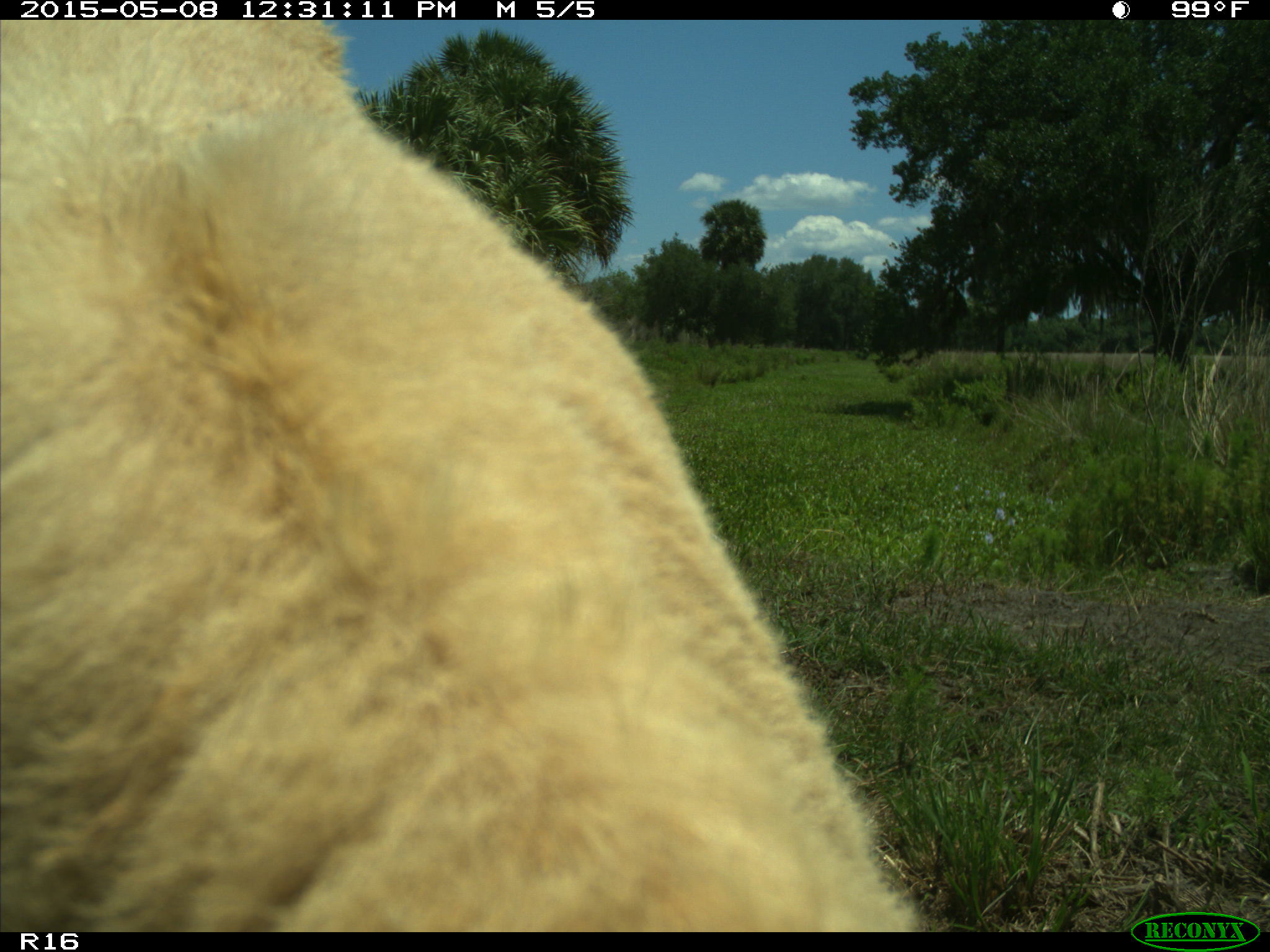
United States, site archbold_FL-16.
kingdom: Animalia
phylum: Chordata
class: Mammalia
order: Artiodactyla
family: Bovidae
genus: Bos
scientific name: Bos taurus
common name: domestic cow